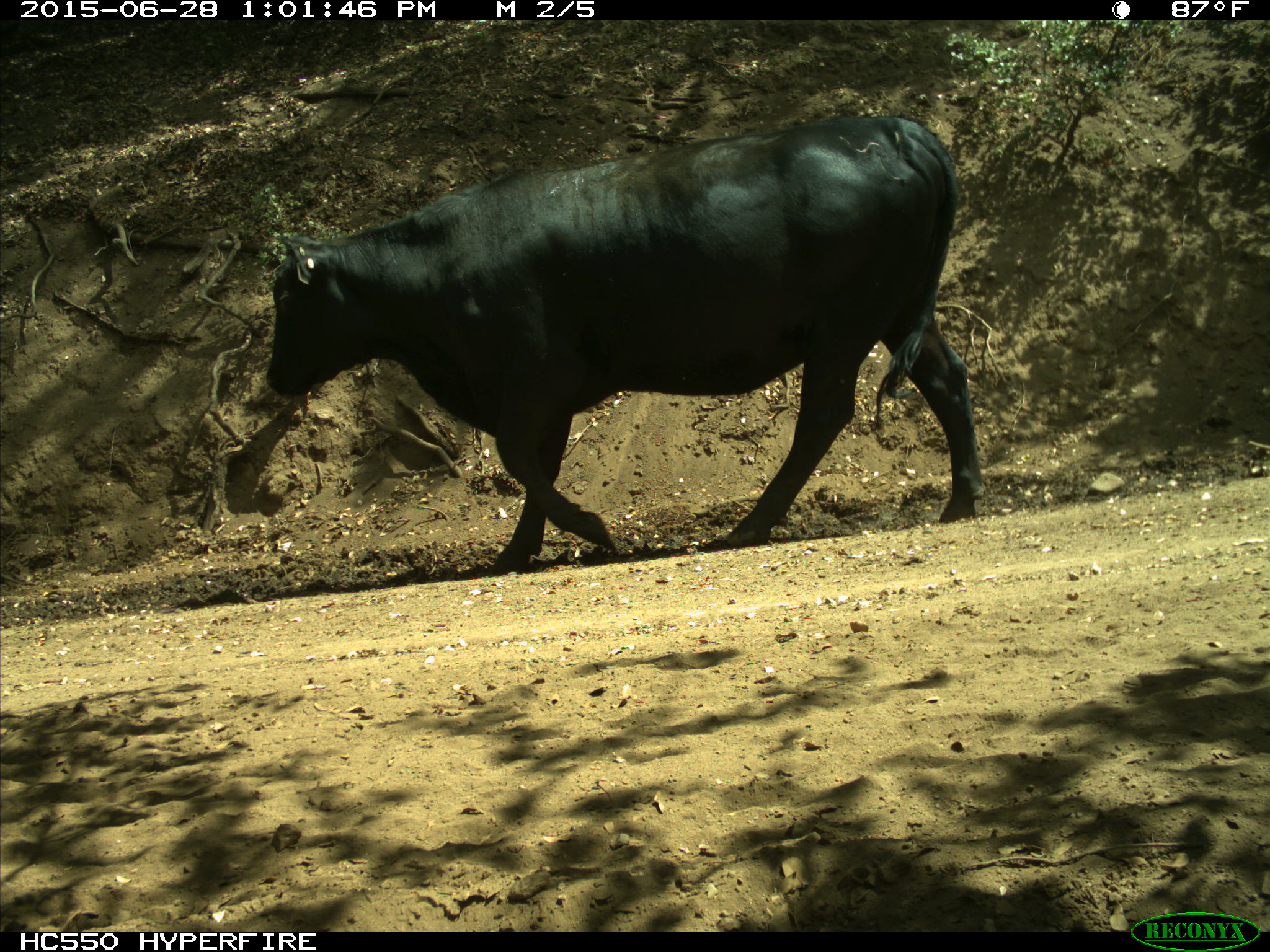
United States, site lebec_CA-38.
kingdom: Animalia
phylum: Chordata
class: Mammalia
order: Artiodactyla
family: Bovidae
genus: Bos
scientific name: Bos taurus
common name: domestic cow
Bos taurus (domestic cow).